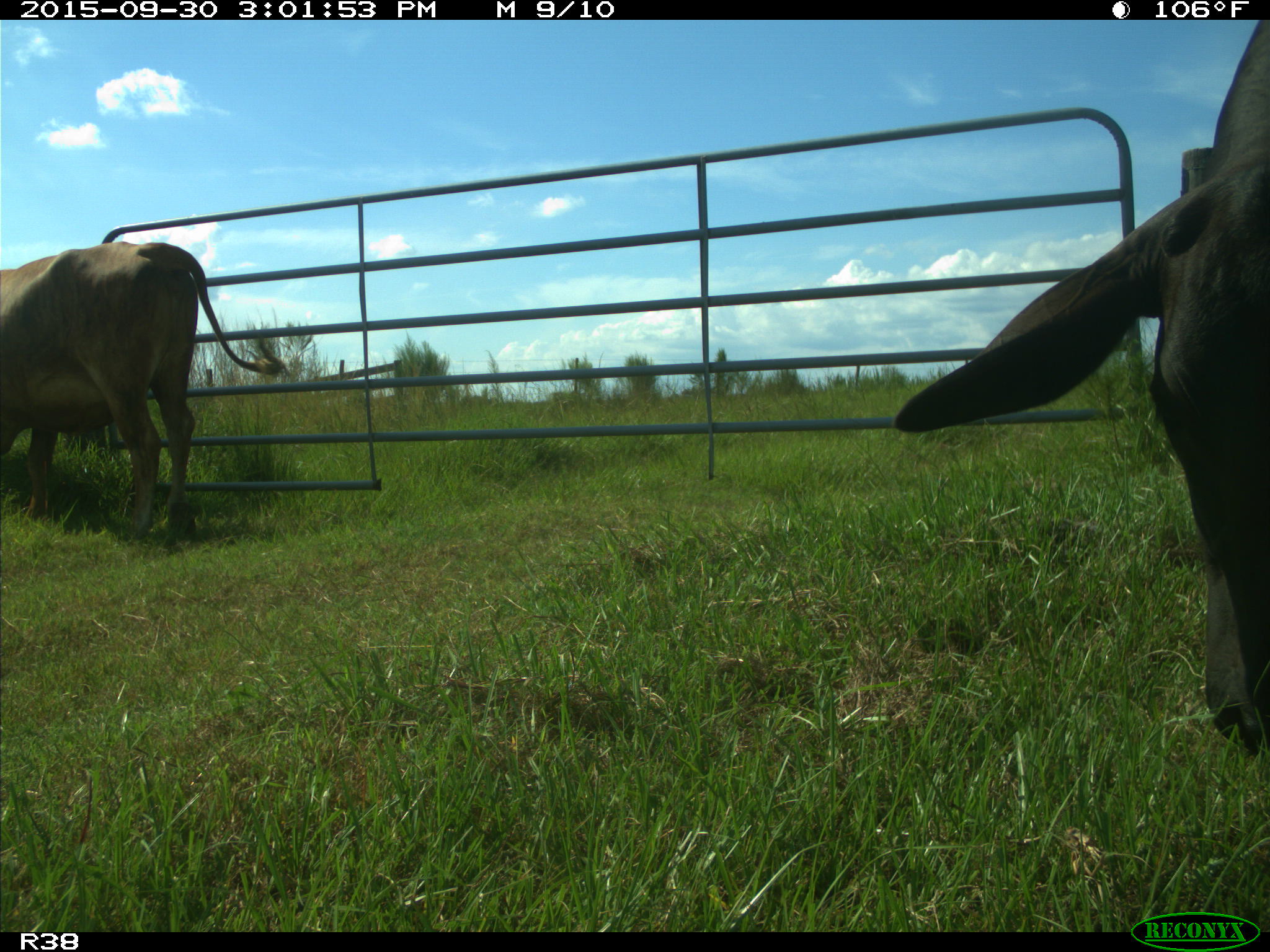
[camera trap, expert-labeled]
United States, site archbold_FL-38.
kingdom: Animalia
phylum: Chordata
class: Mammalia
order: Artiodactyla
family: Bovidae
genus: Bos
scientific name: Bos taurus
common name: domestic cow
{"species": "Bos taurus (domestic cow)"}